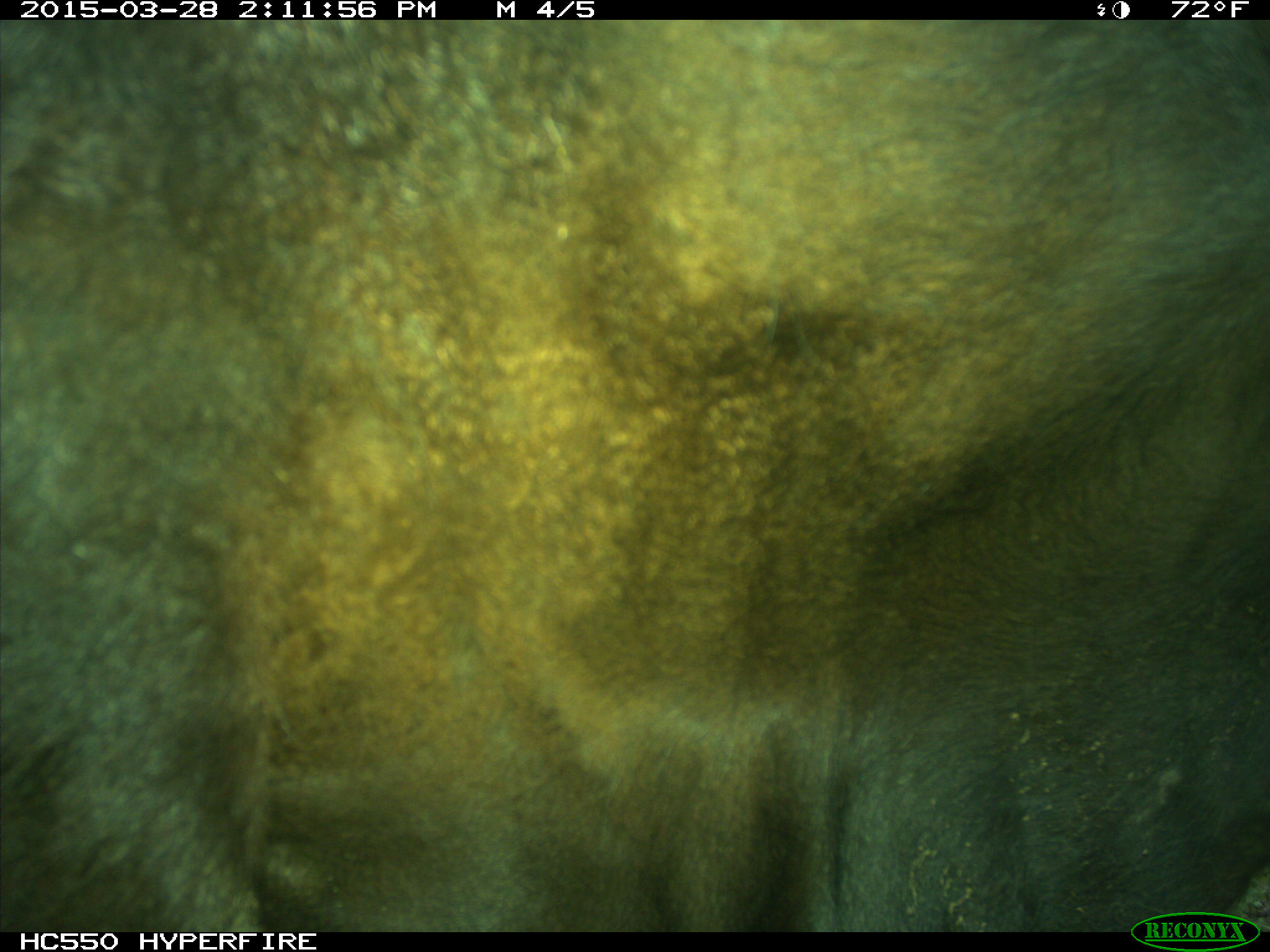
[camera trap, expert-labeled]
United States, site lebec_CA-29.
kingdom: Animalia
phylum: Chordata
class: Mammalia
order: Artiodactyla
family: Bovidae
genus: Bos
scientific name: Bos taurus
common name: domestic cow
Bos taurus (domestic cow).